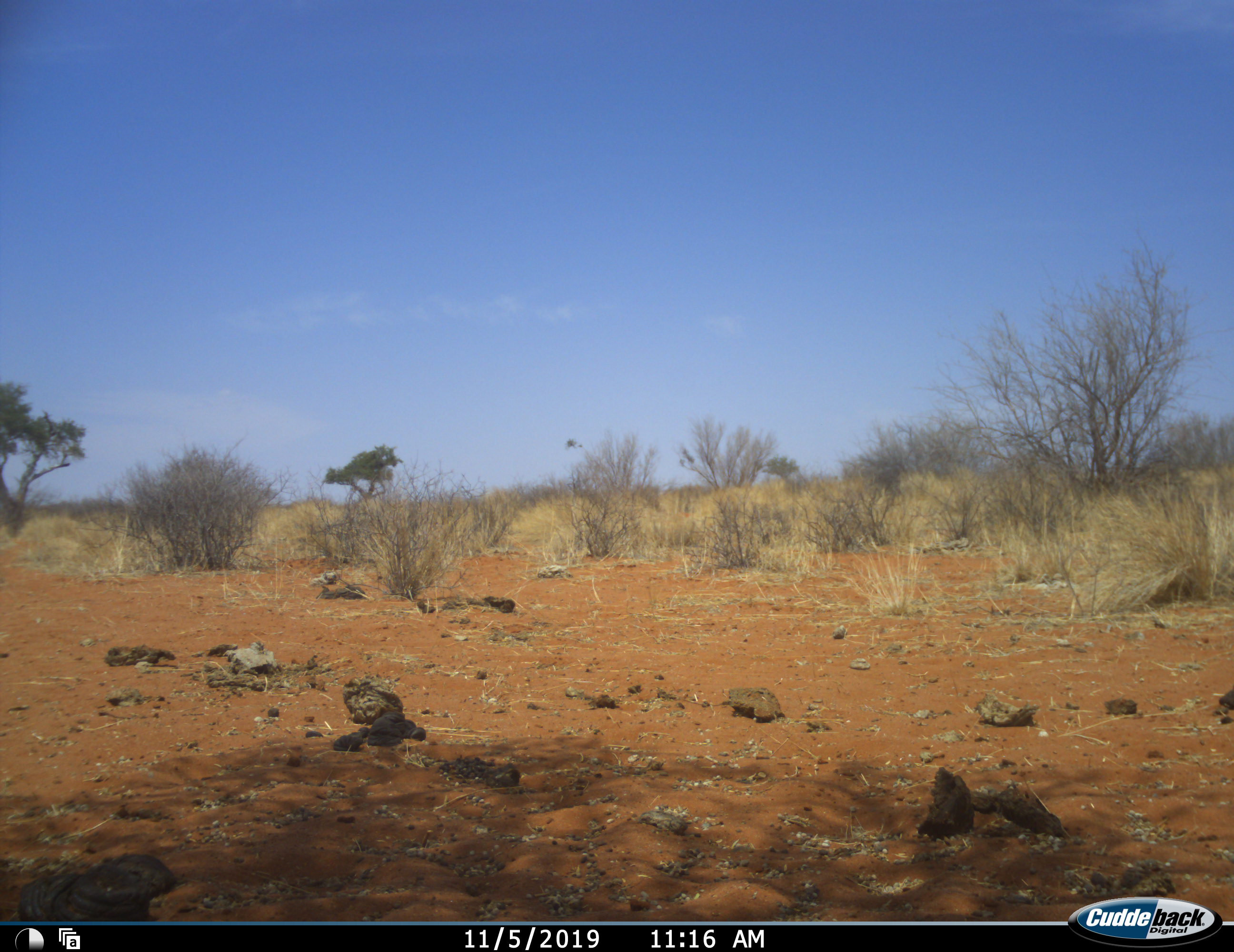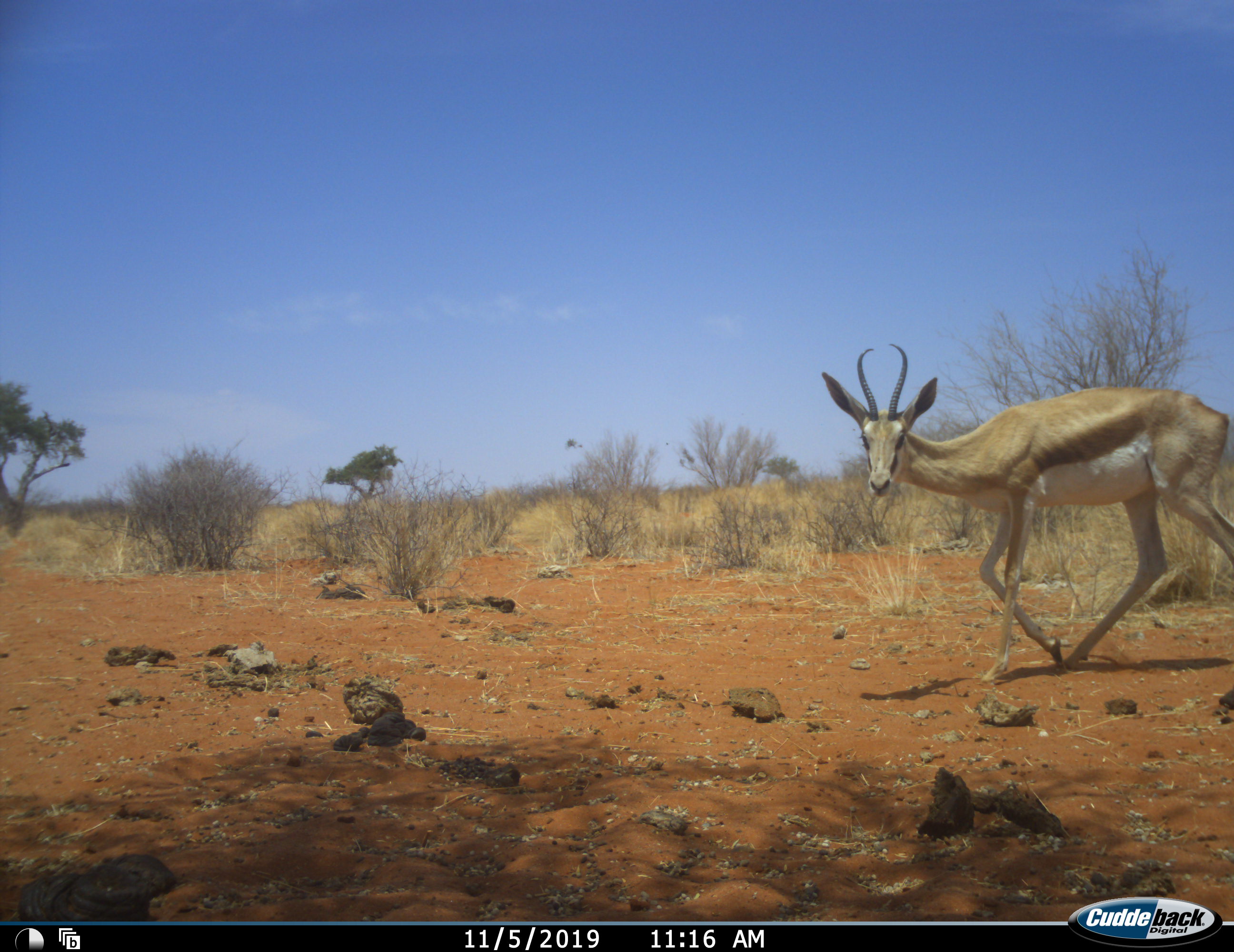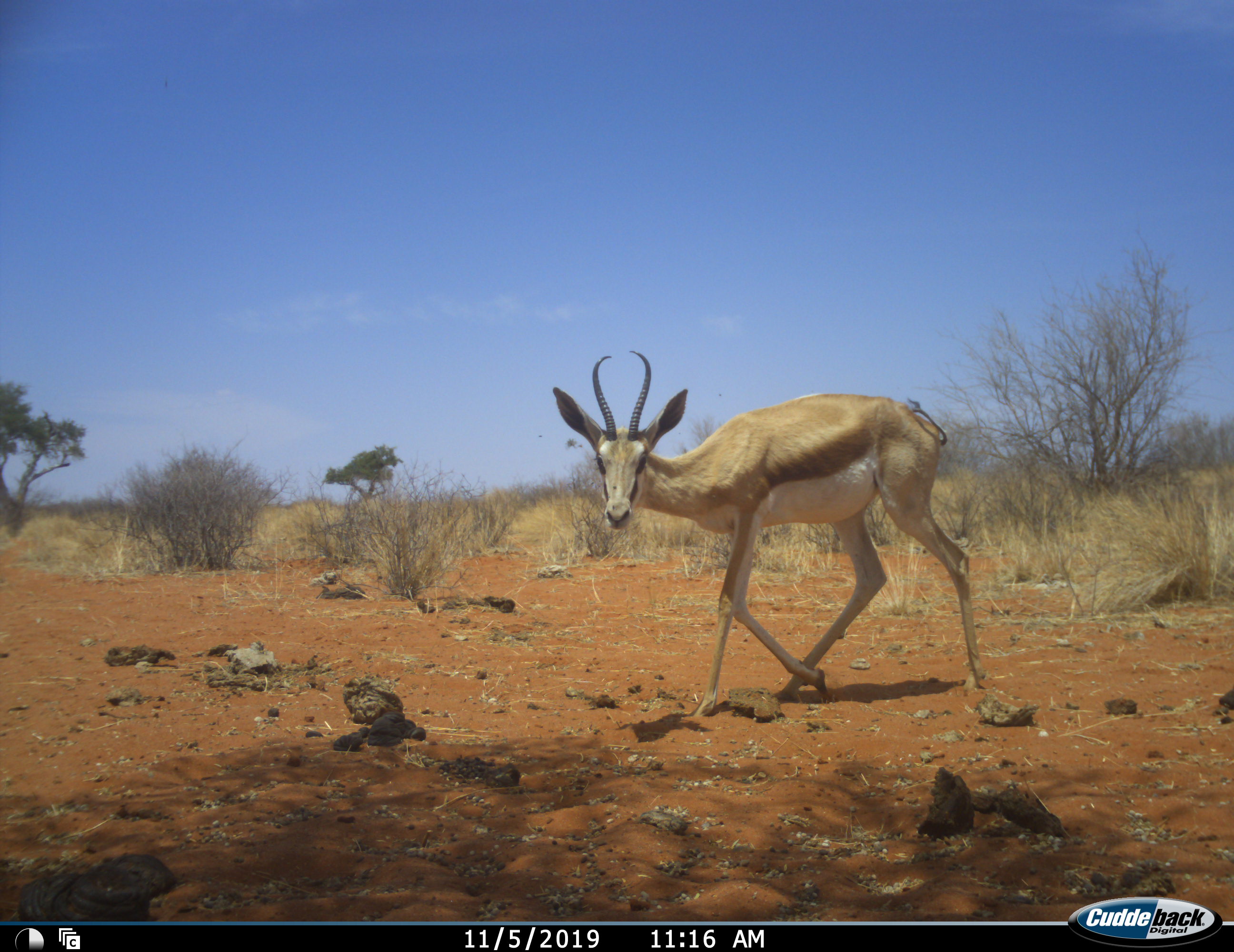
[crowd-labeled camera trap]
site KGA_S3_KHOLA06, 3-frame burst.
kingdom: Animalia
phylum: Chordata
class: Mammalia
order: Artiodactyla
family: Bovidae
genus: Antidorcas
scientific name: Antidorcas marsupialis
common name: springbok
Springbok (Antidorcas marsupialis), count 1. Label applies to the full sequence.